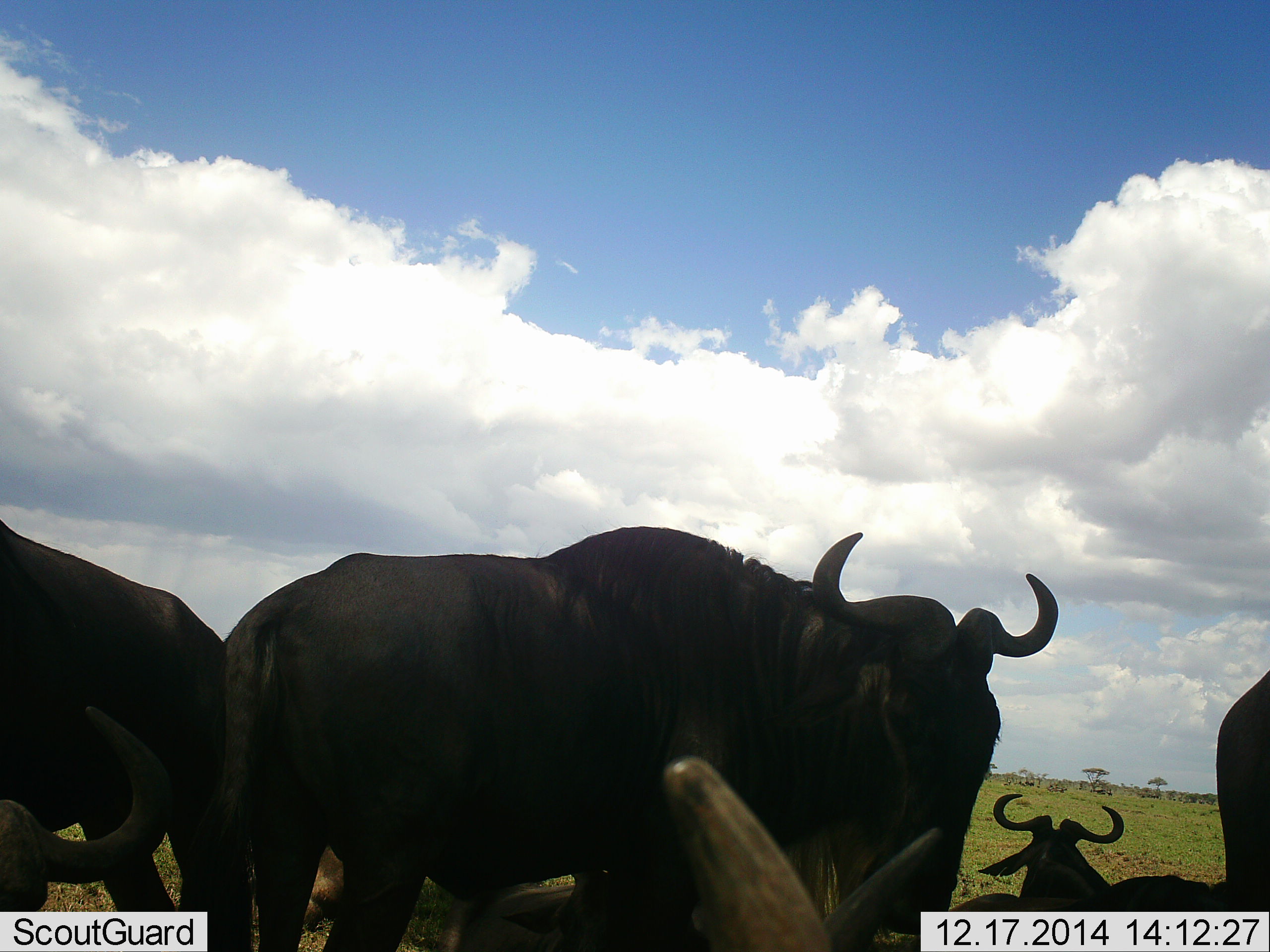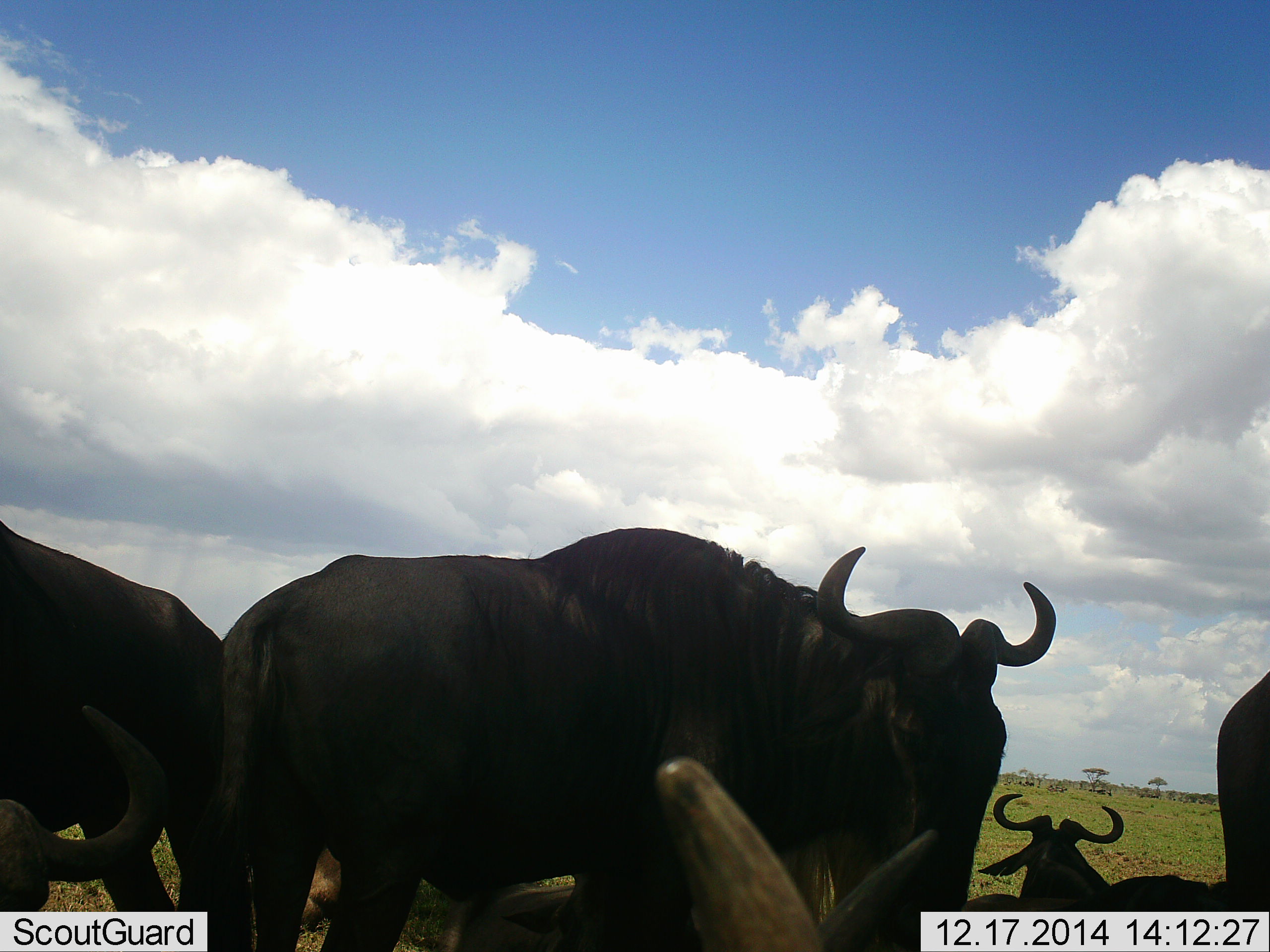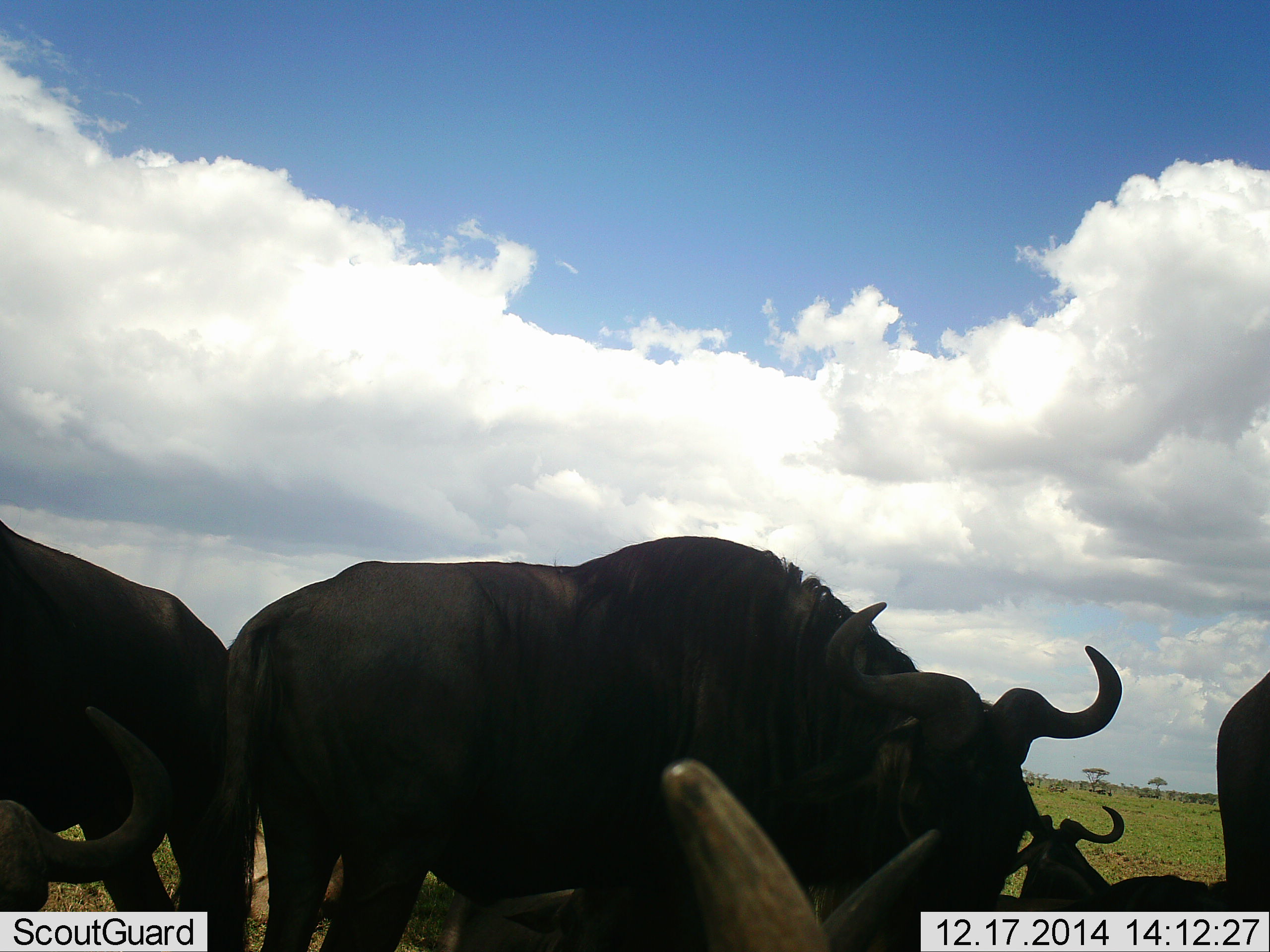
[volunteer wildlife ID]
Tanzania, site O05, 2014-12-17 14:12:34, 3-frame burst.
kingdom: Animalia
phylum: Chordata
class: Mammalia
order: Artiodactyla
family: Bovidae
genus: Connochaetes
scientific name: Connochaetes taurinus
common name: blue wildebeest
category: wildebeest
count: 6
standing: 80%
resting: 90%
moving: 10%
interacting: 0%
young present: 0%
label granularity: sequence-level